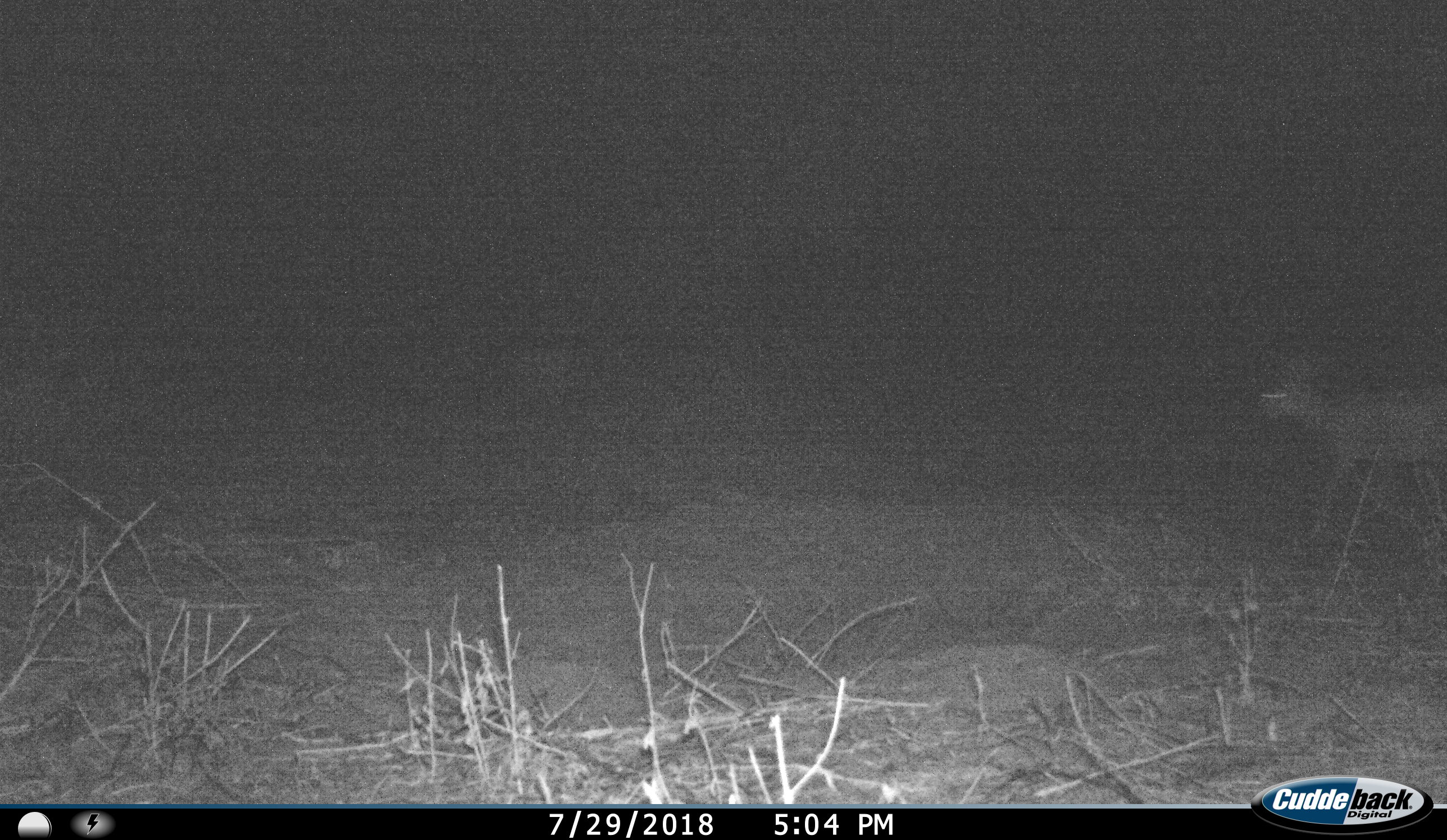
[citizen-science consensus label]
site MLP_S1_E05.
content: unidentified animal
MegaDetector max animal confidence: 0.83